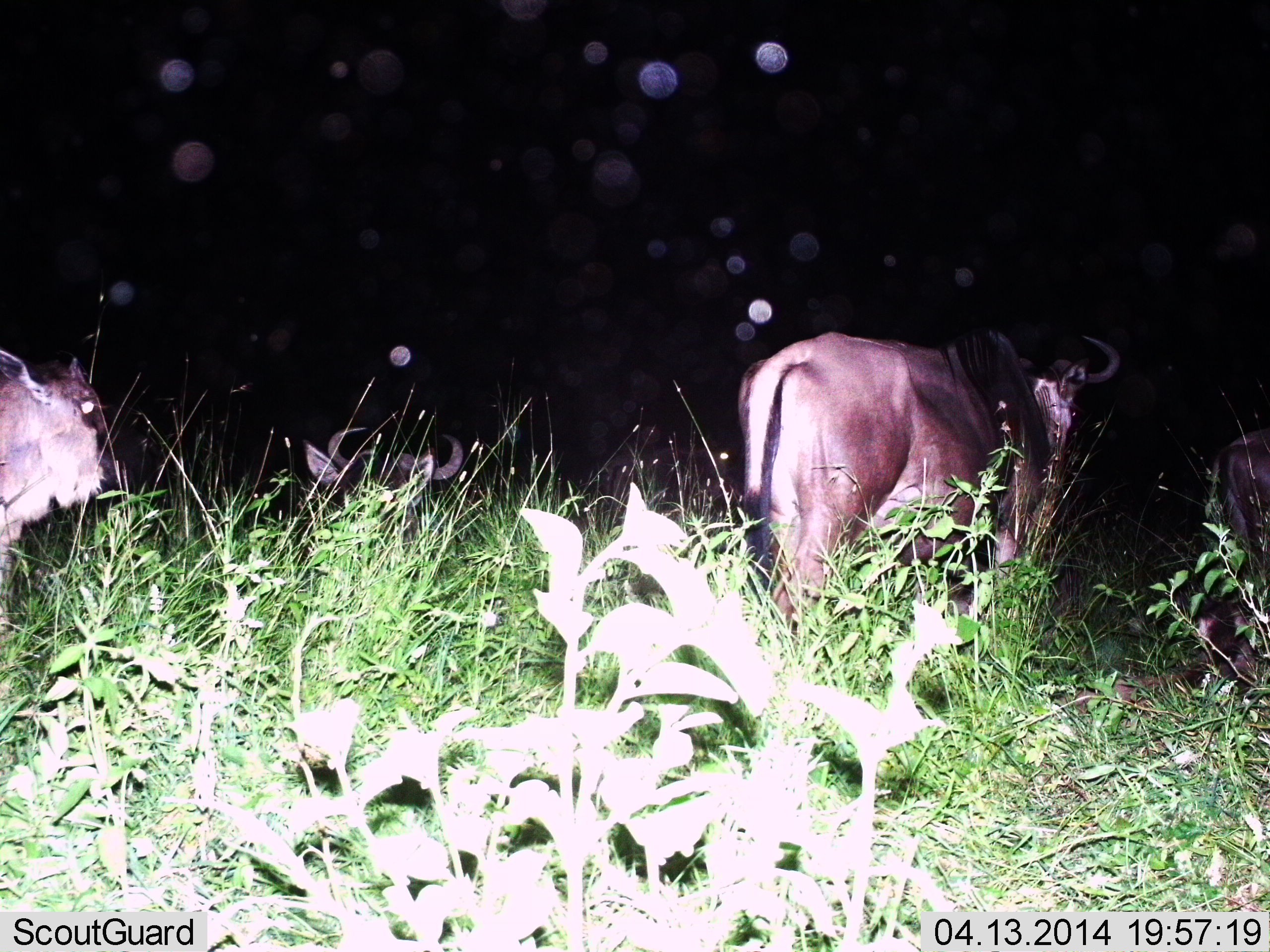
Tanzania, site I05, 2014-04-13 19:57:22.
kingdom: Animalia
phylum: Chordata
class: Mammalia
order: Artiodactyla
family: Bovidae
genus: Connochaetes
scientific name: Connochaetes taurinus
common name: blue wildebeest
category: wildebeest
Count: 3.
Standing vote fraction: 56%.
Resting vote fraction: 29%.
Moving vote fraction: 41%.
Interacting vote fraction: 3%.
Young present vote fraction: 12%.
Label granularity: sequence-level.